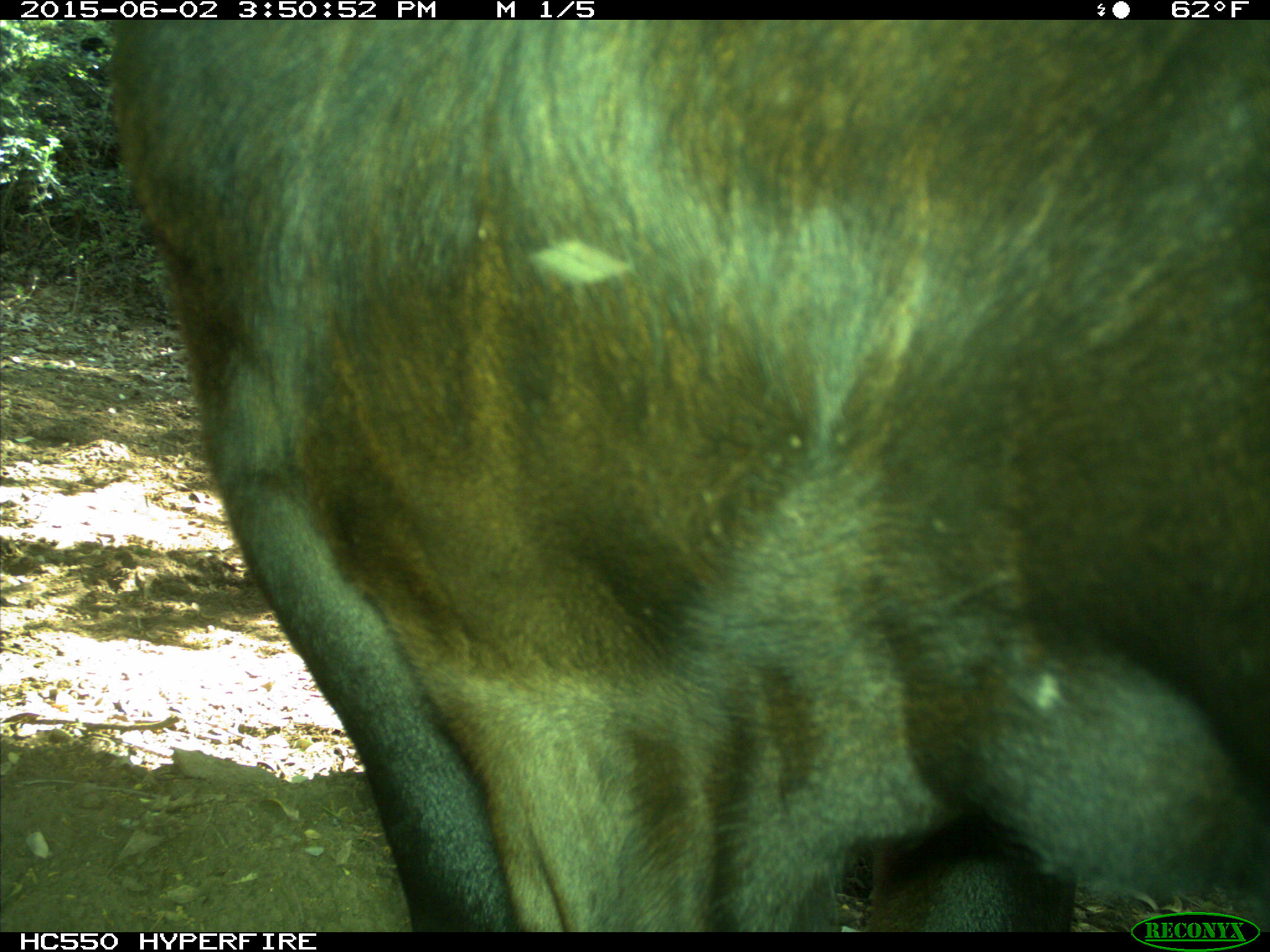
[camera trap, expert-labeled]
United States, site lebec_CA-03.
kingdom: Animalia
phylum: Chordata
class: Mammalia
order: Artiodactyla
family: Bovidae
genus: Bos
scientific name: Bos taurus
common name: domestic cow